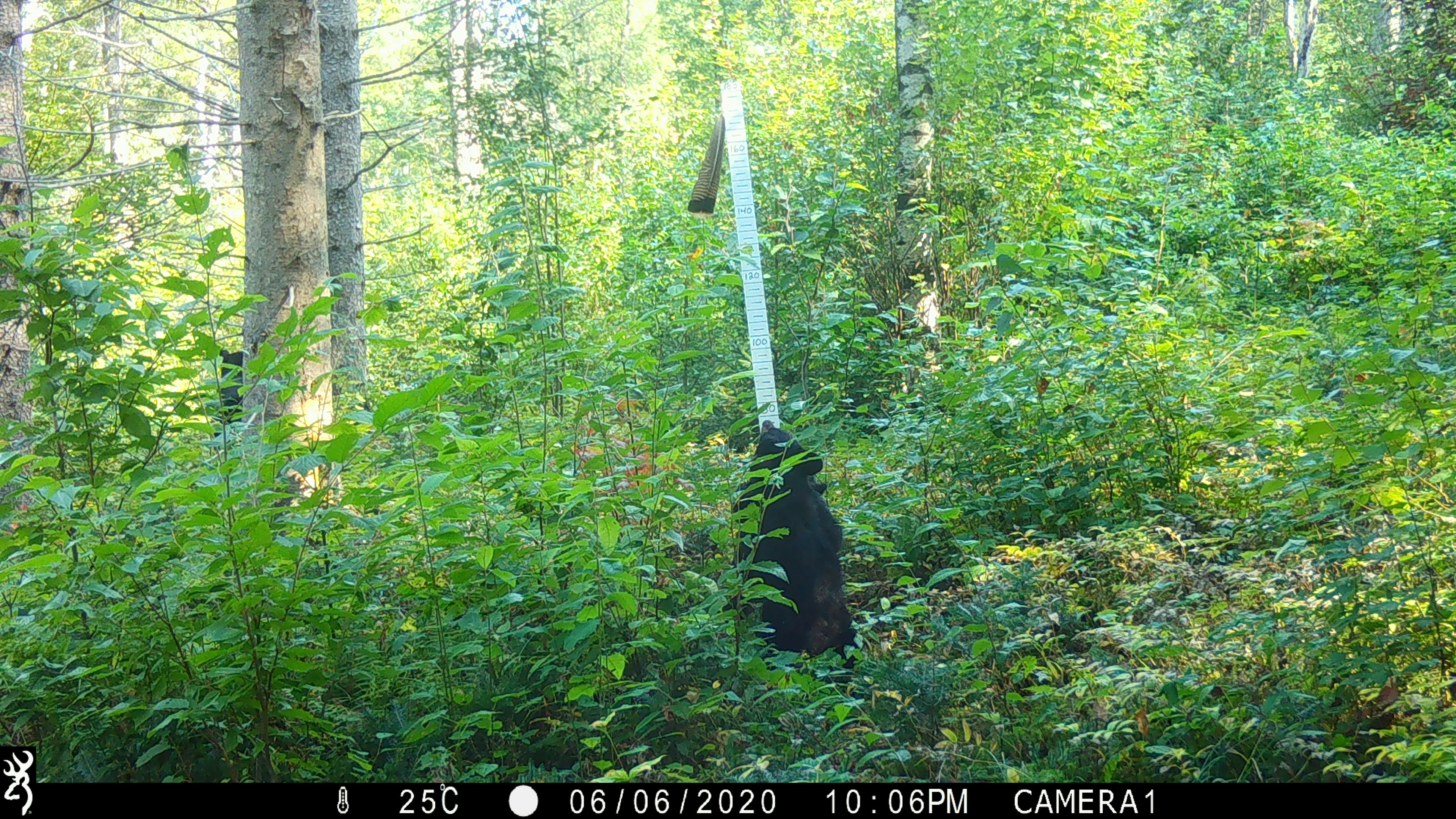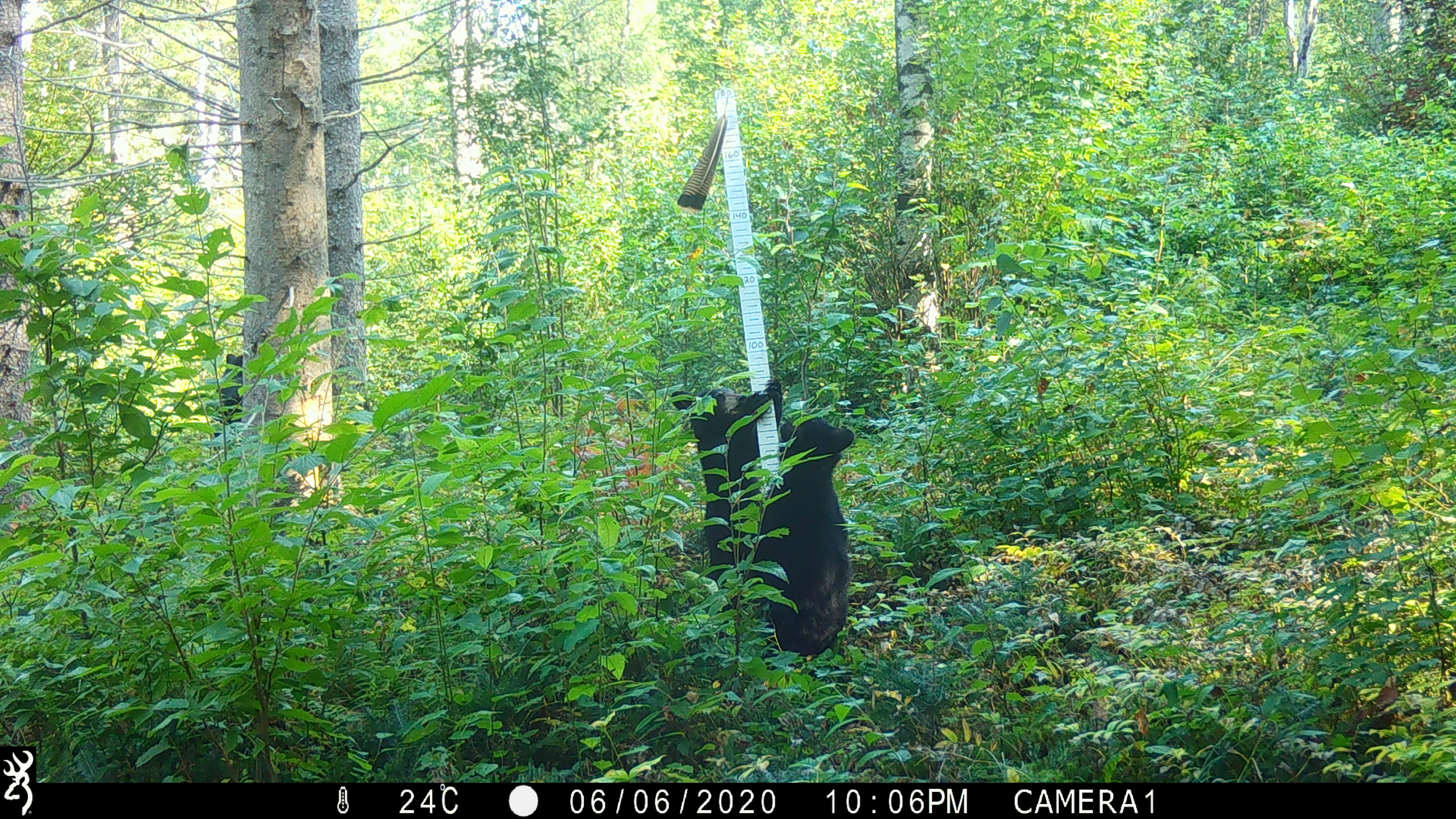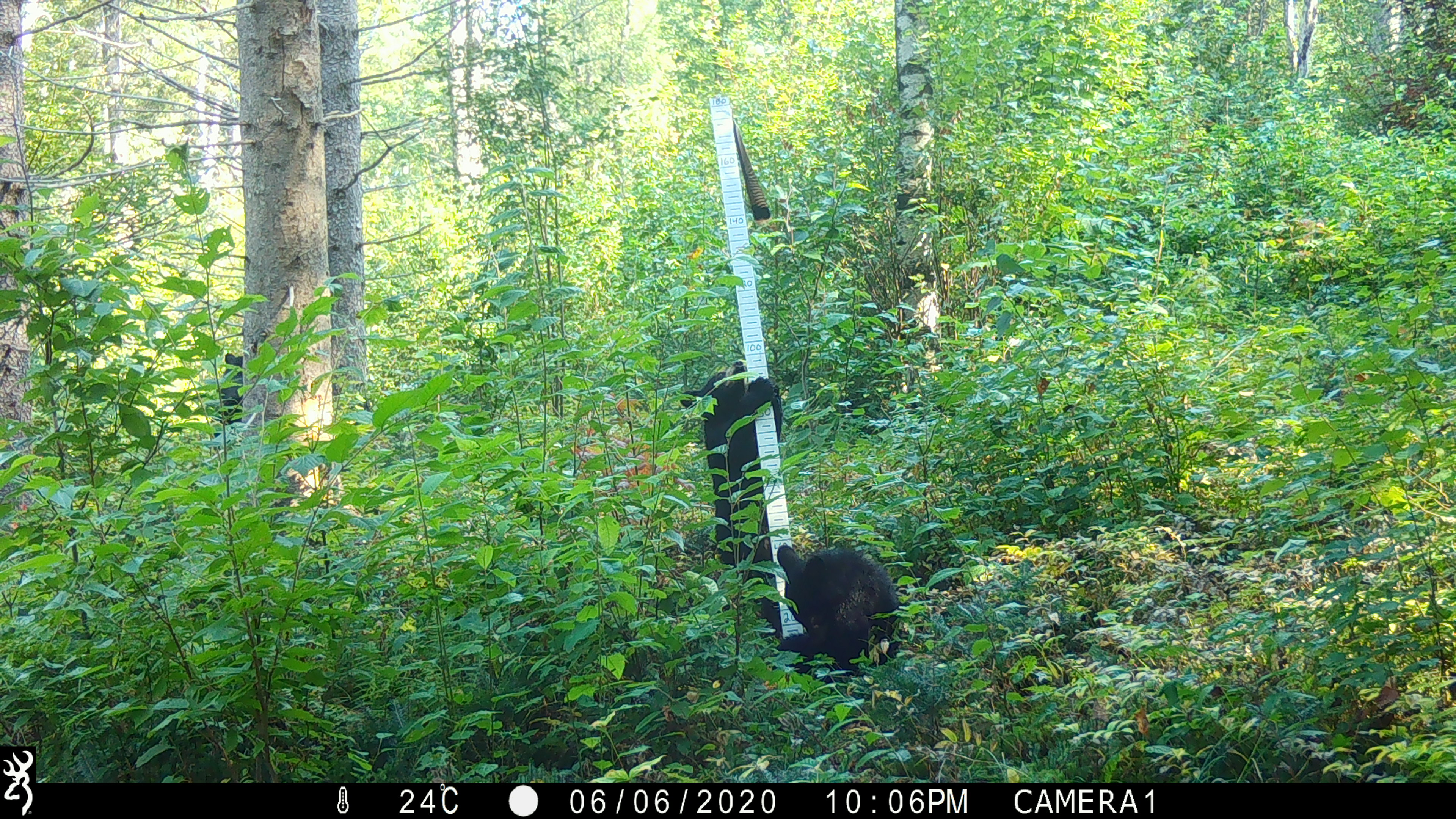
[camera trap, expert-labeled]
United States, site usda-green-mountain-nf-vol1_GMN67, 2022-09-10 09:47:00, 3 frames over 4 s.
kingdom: Animalia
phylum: Chordata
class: Mammalia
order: Carnivora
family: Ursidae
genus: Ursus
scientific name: Ursus americanus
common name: black bear